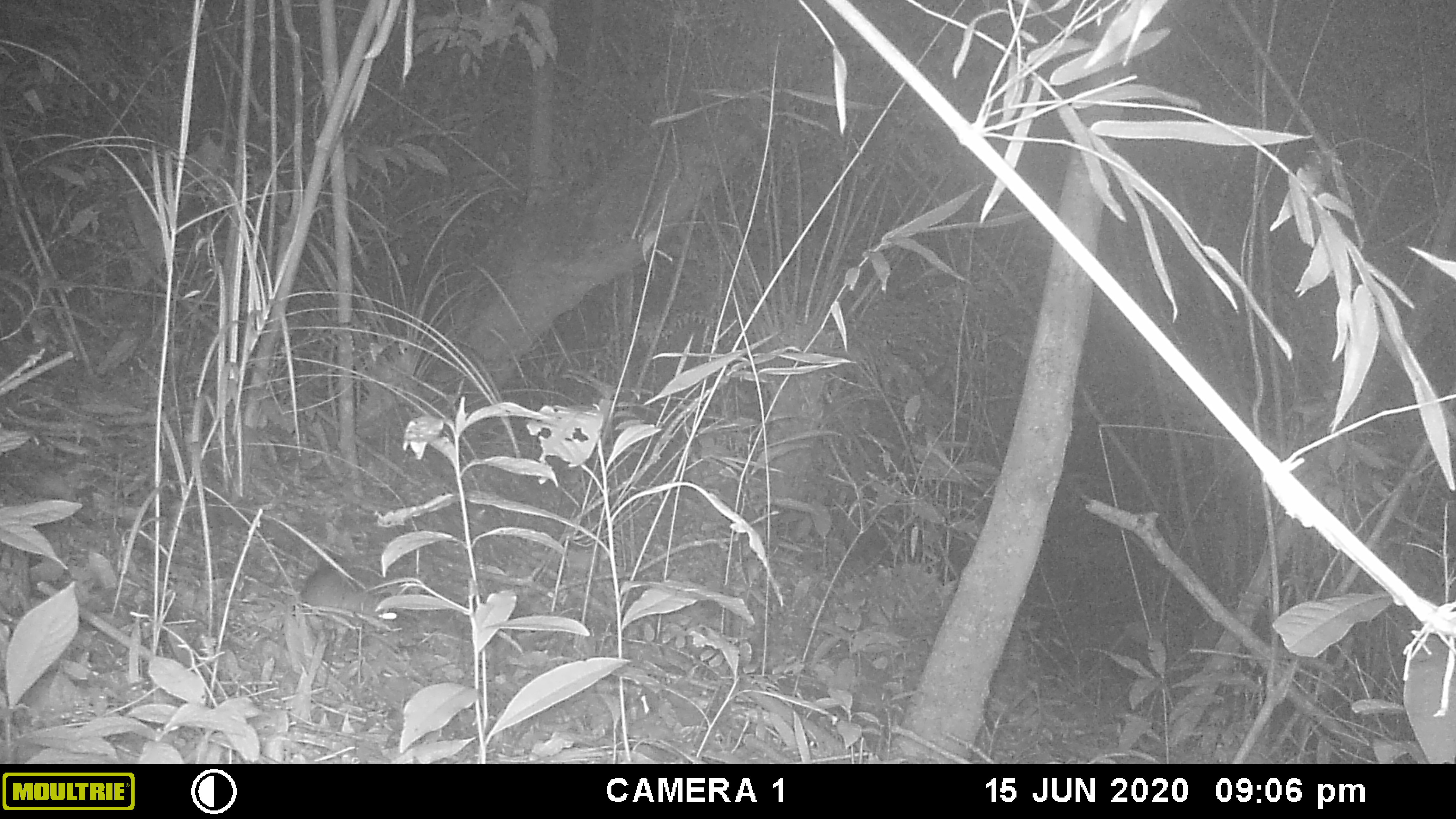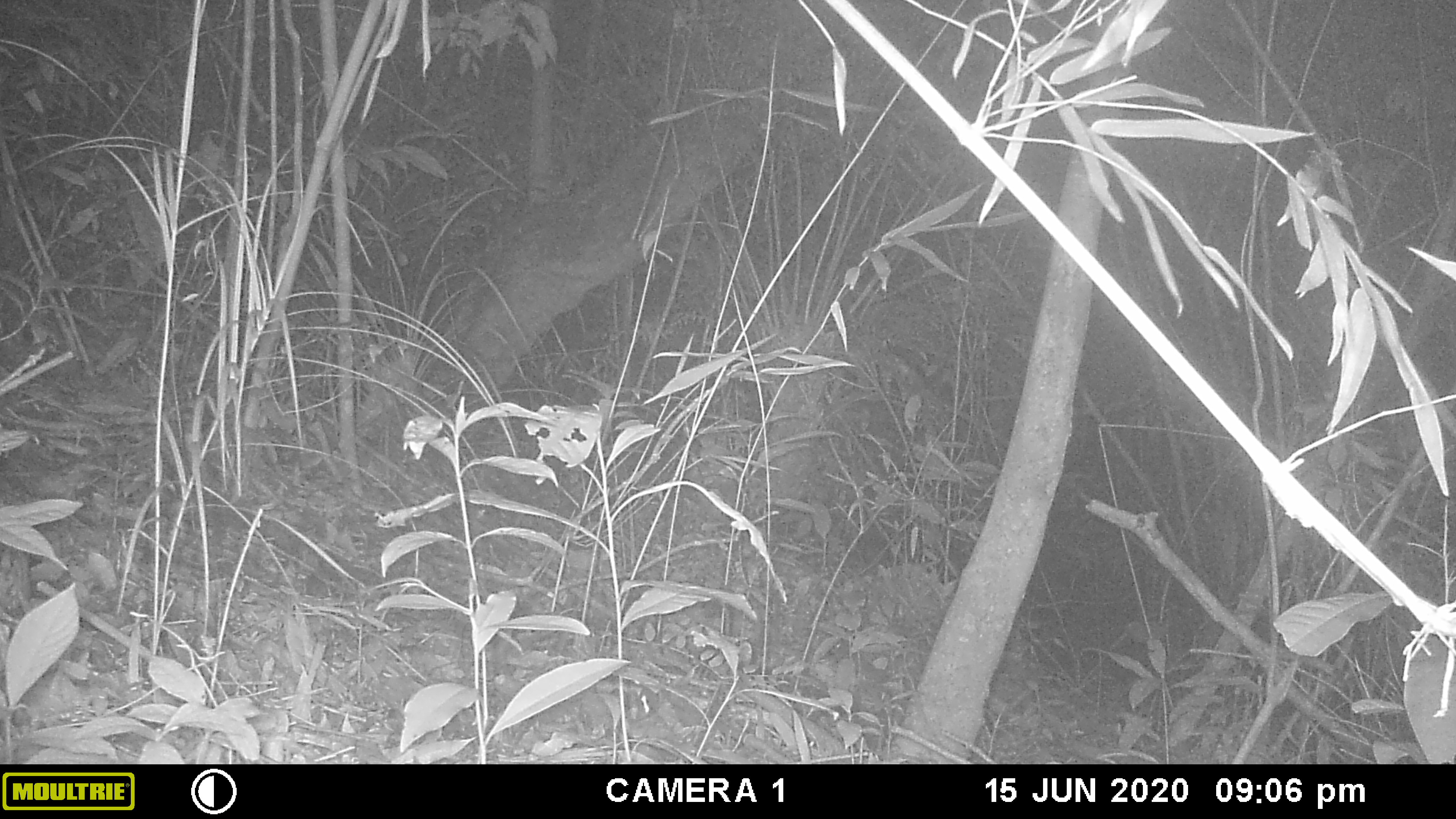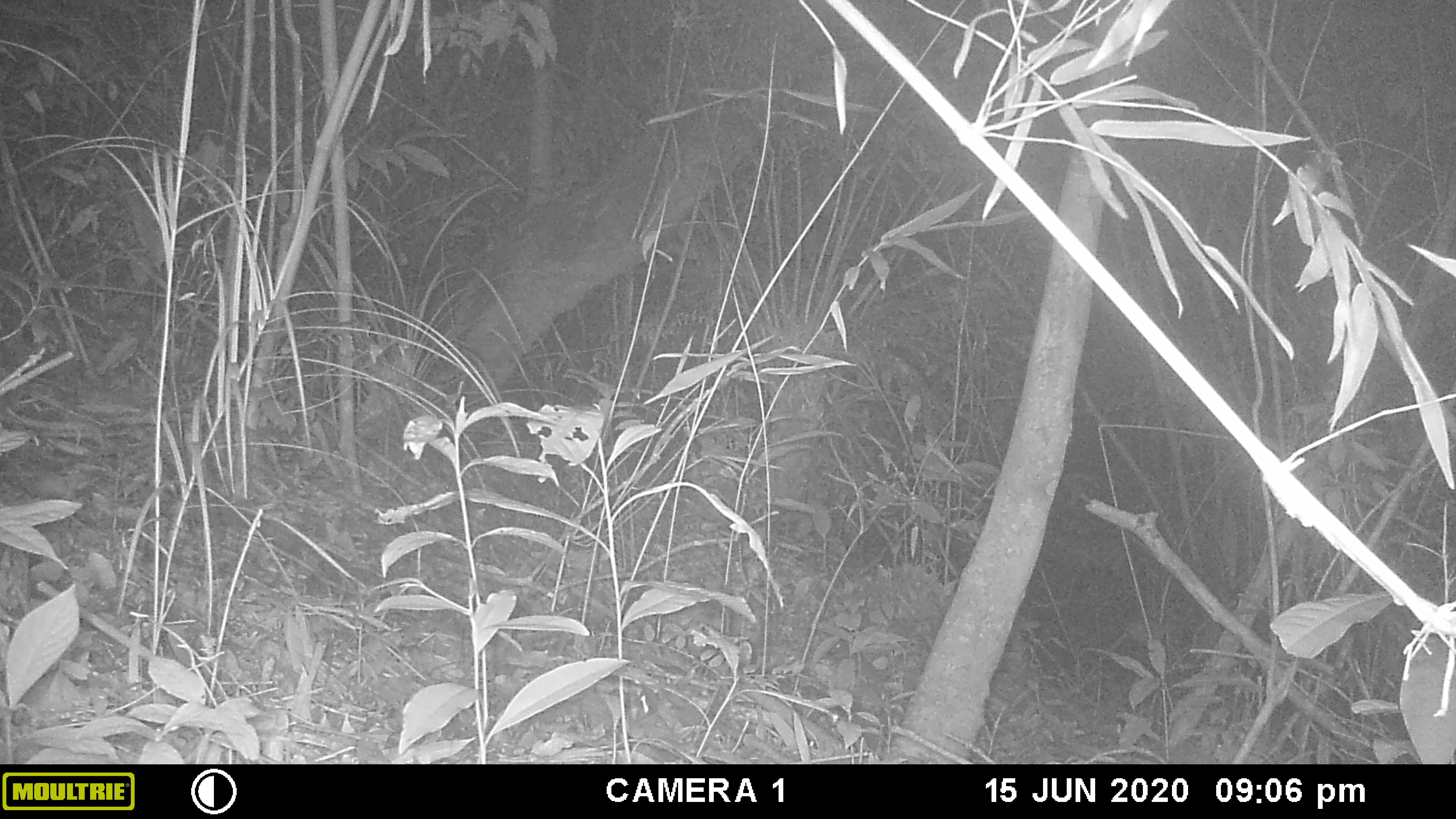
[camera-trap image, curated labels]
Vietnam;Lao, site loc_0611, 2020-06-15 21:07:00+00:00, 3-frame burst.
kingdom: Animalia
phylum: Chordata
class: Mammalia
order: Rodentia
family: Muridae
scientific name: Muridae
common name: old-world mice and rats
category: unidentified murid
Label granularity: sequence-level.